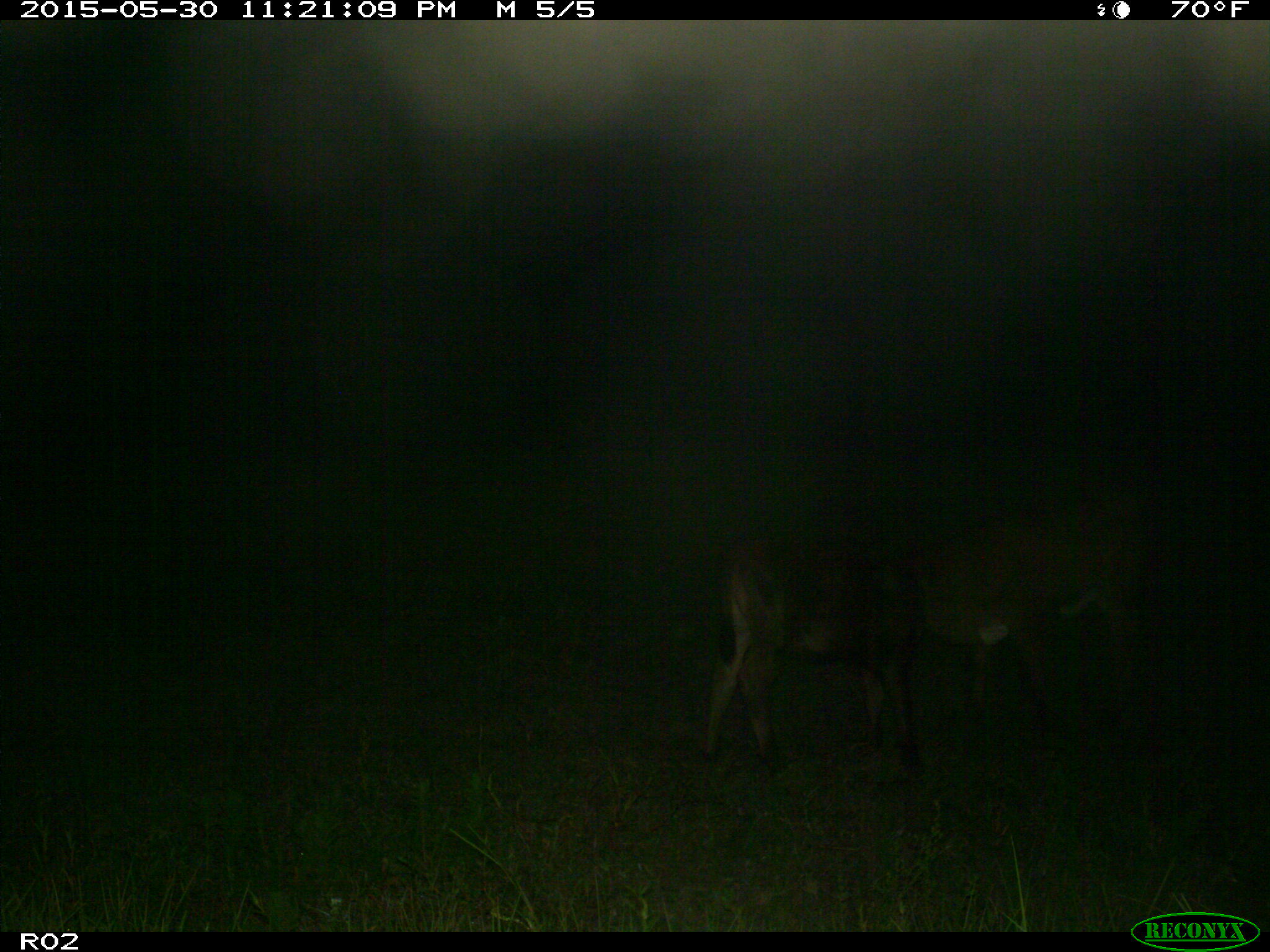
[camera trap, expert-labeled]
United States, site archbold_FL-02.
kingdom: Animalia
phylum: Chordata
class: Mammalia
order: Artiodactyla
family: Bovidae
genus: Bos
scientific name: Bos taurus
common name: domestic cow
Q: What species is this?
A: Bos taurus (domestic cow).